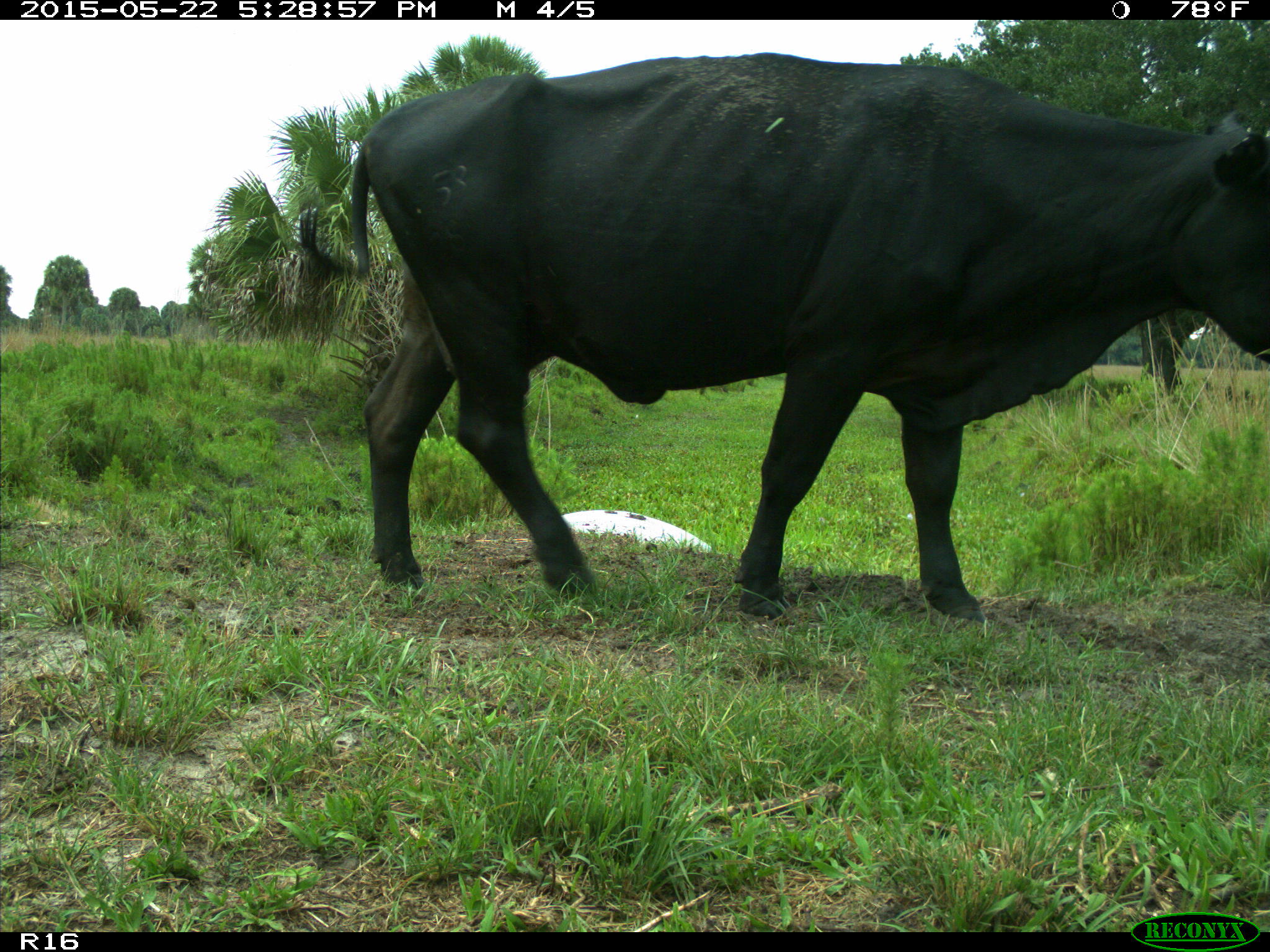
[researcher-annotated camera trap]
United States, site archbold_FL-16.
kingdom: Animalia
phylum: Chordata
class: Mammalia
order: Artiodactyla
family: Bovidae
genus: Bos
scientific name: Bos taurus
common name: domestic cow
Bos taurus (domestic cow).